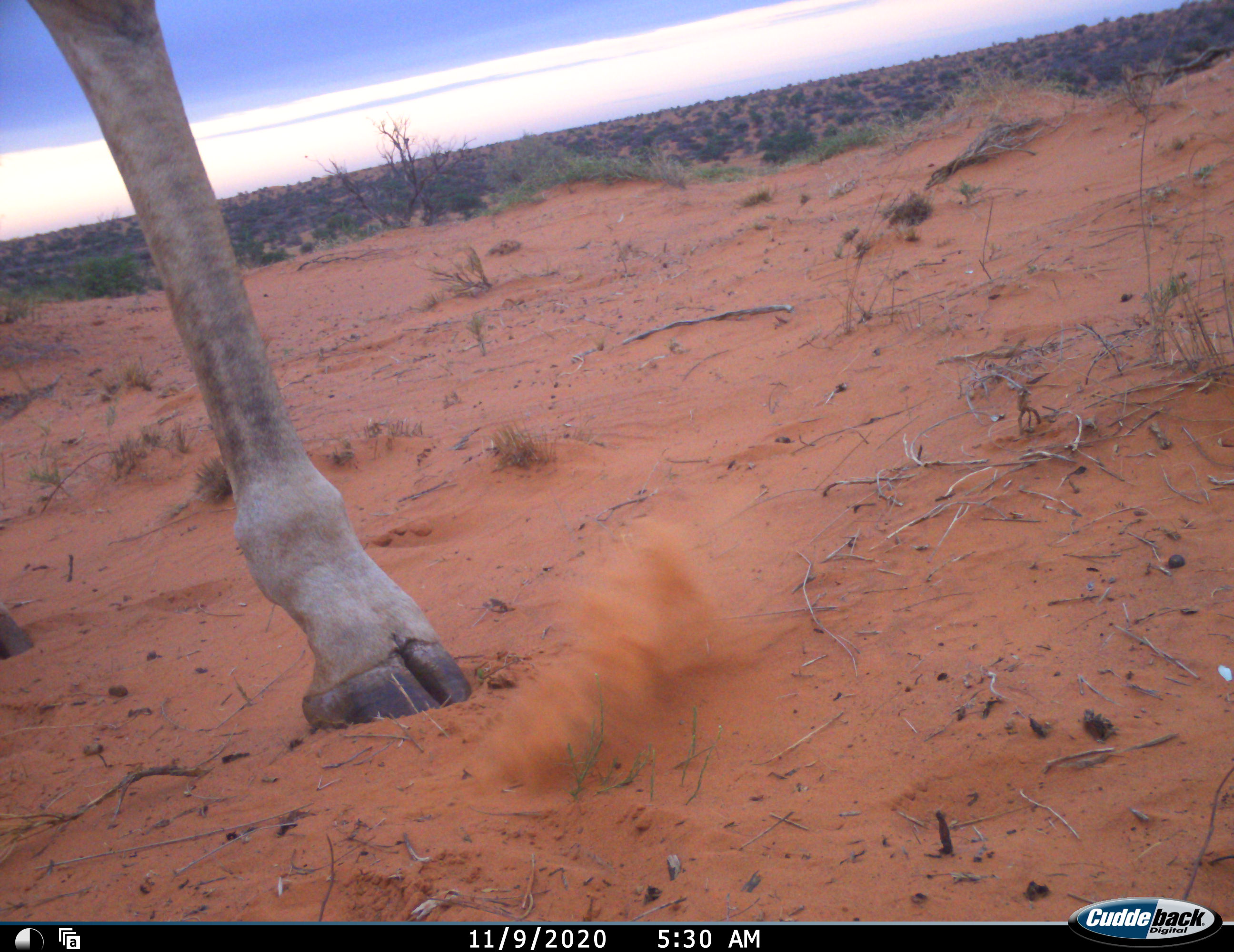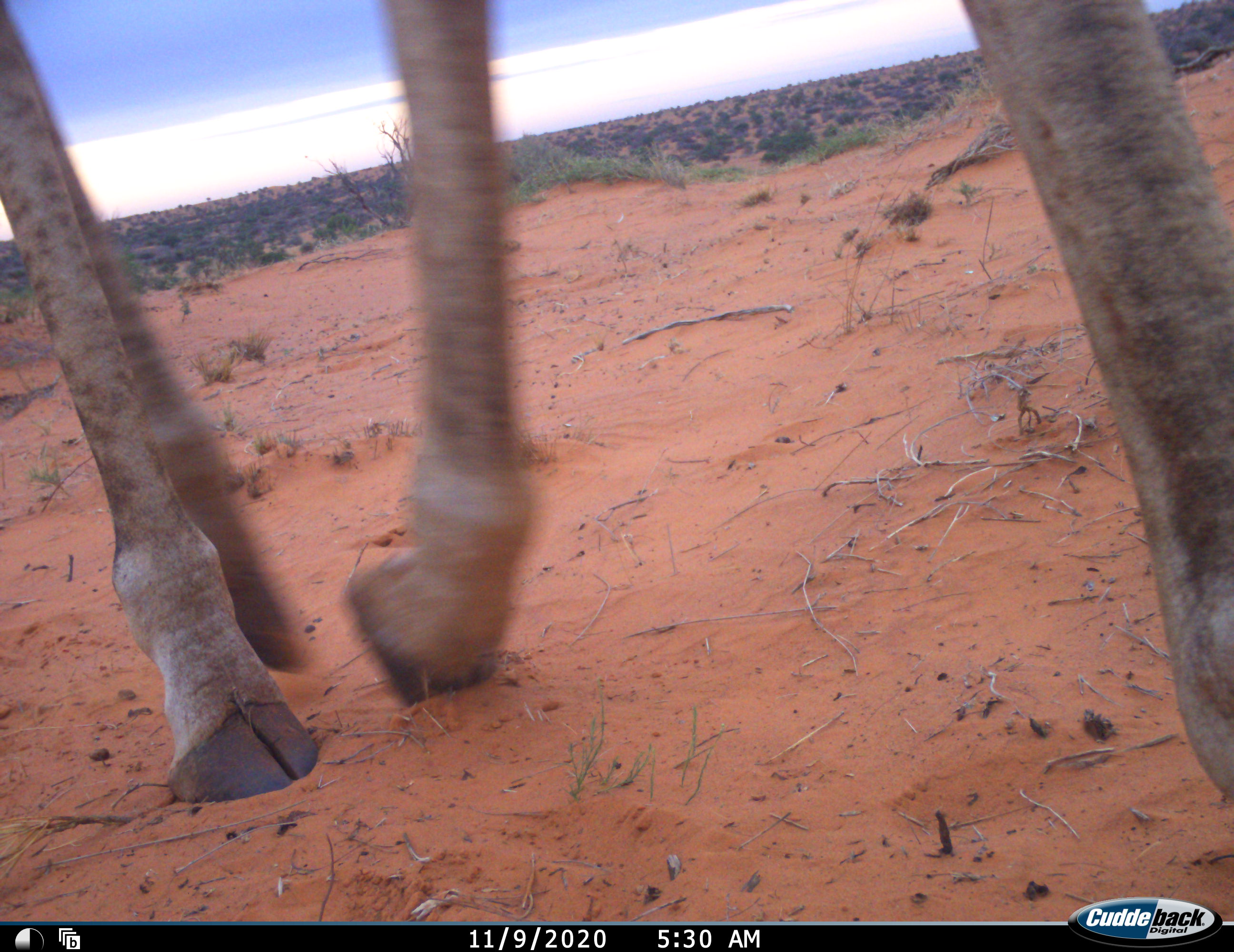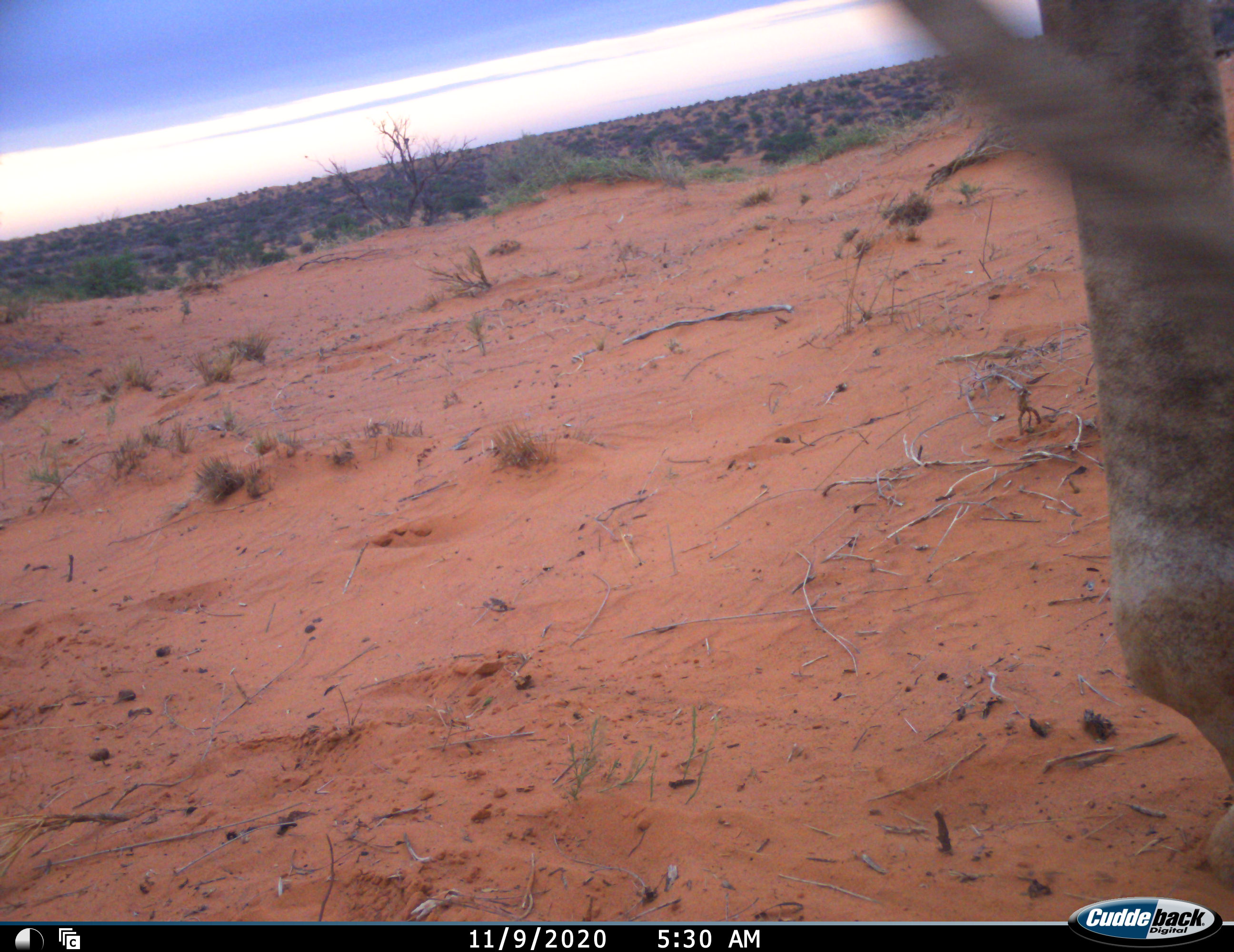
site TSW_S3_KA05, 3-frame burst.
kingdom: Animalia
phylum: Chordata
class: Mammalia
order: Artiodactyla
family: Giraffidae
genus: Giraffa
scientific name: Giraffa camelopardalis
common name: giraffe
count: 1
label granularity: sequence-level